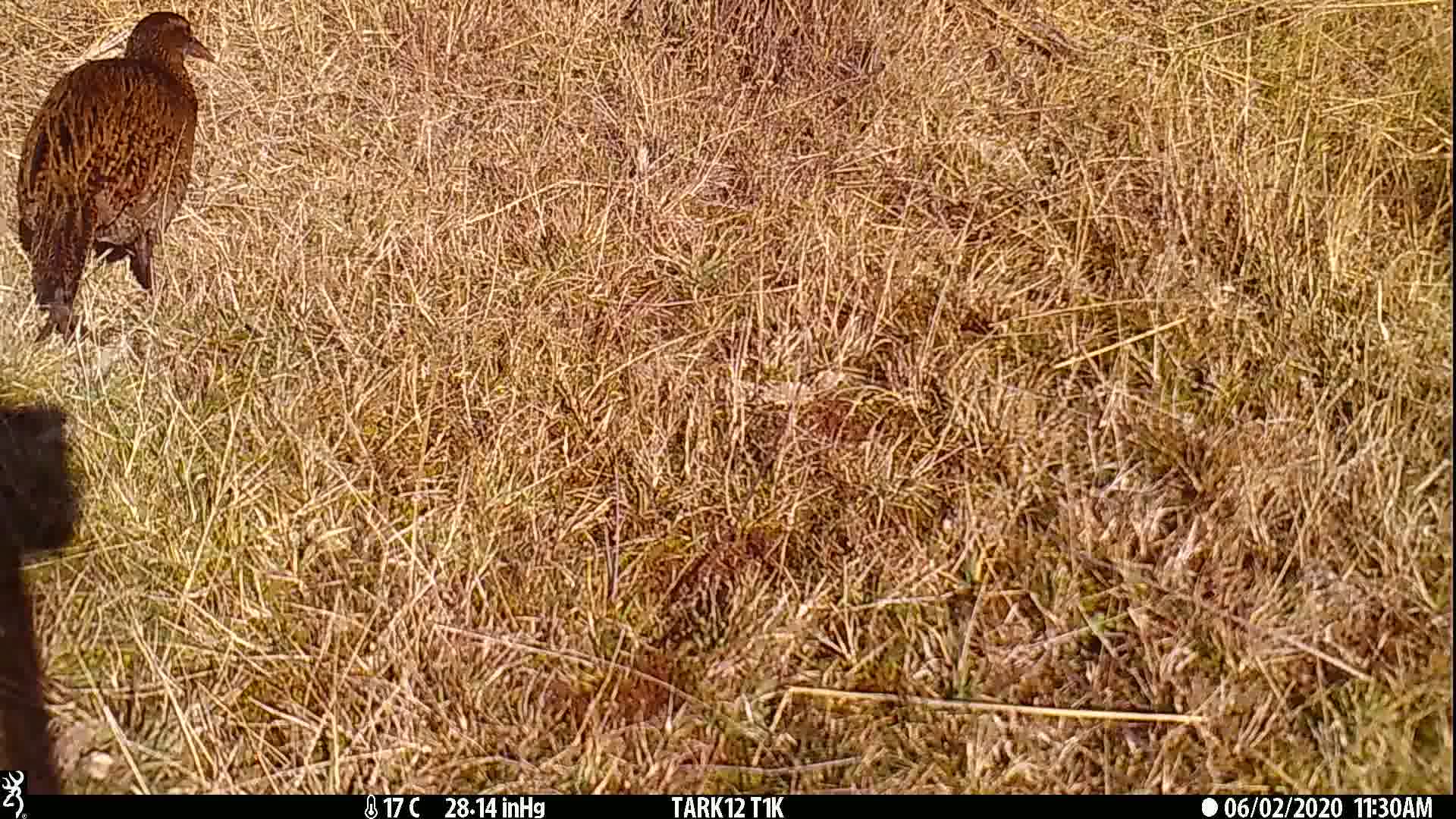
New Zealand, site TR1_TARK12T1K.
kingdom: Animalia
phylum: Chordata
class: Aves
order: Gruiformes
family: Rallidae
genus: Gallirallus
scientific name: Gallirallus australis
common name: weka